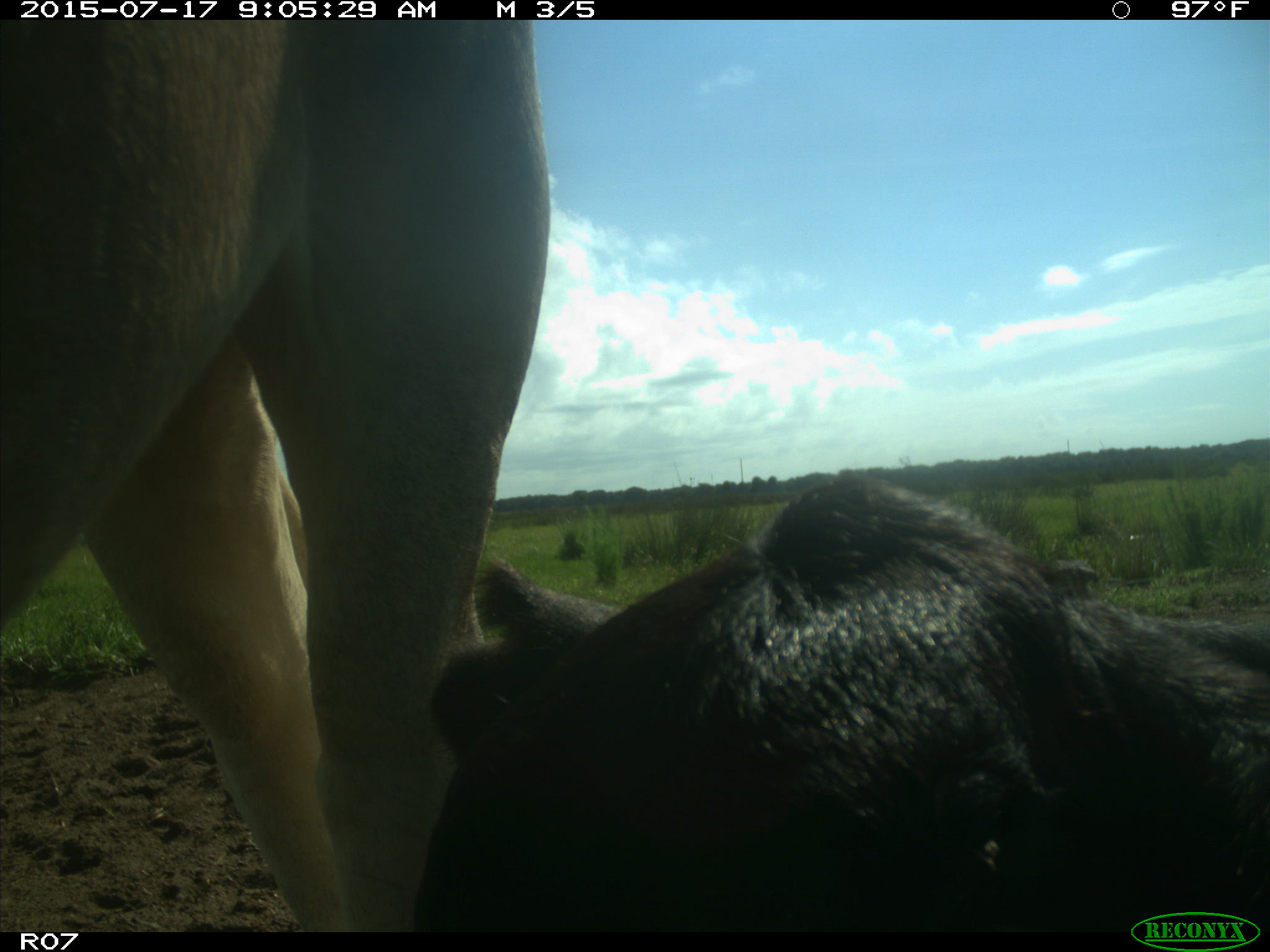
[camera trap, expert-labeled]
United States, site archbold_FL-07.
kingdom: Animalia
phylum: Chordata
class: Mammalia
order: Artiodactyla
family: Bovidae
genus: Bos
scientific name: Bos taurus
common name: domestic cow